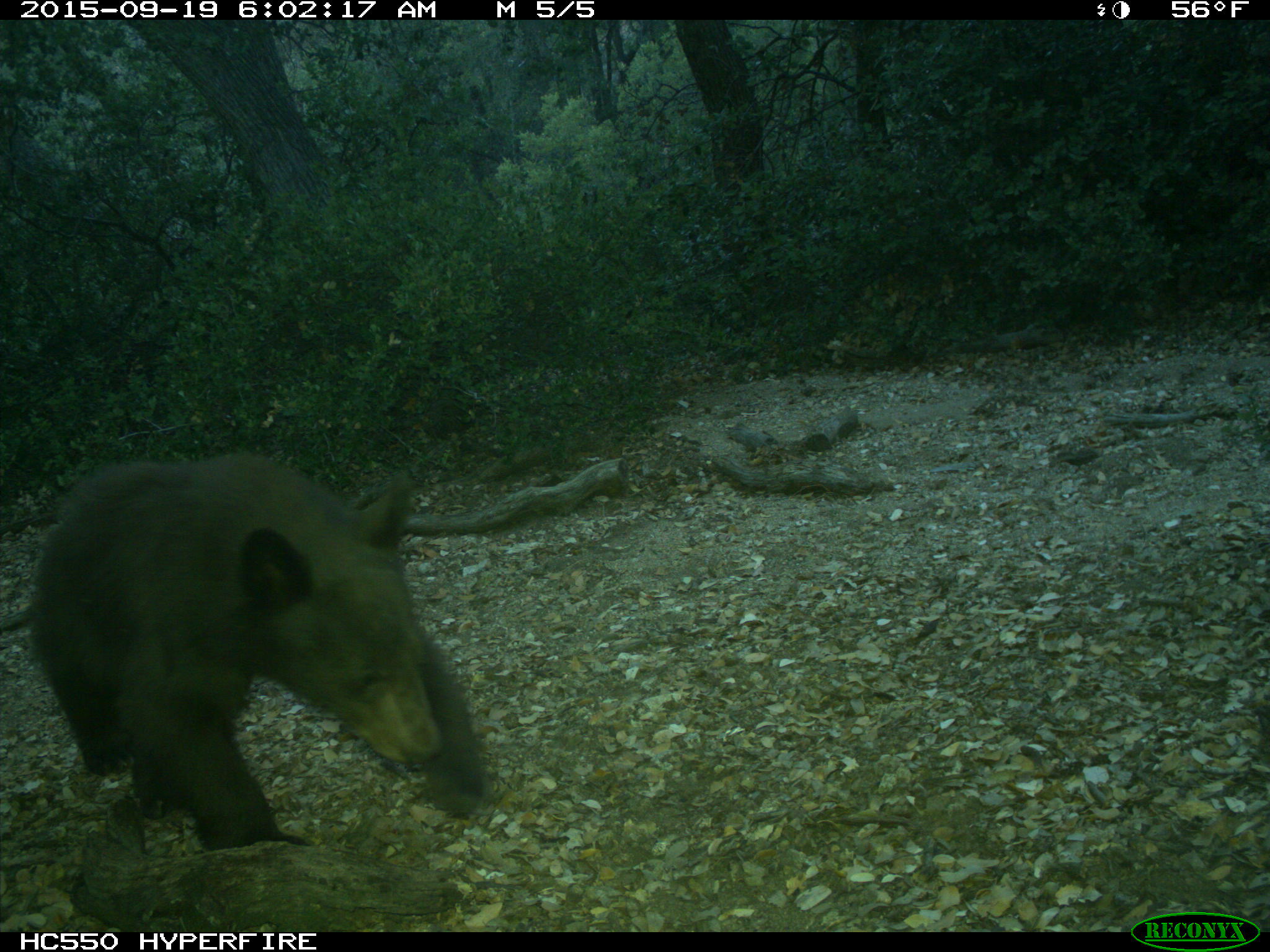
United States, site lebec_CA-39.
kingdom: Animalia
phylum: Chordata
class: Mammalia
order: Carnivora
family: Ursidae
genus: Ursus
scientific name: Ursus americanus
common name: american black bear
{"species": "Ursus americanus (american black bear)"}